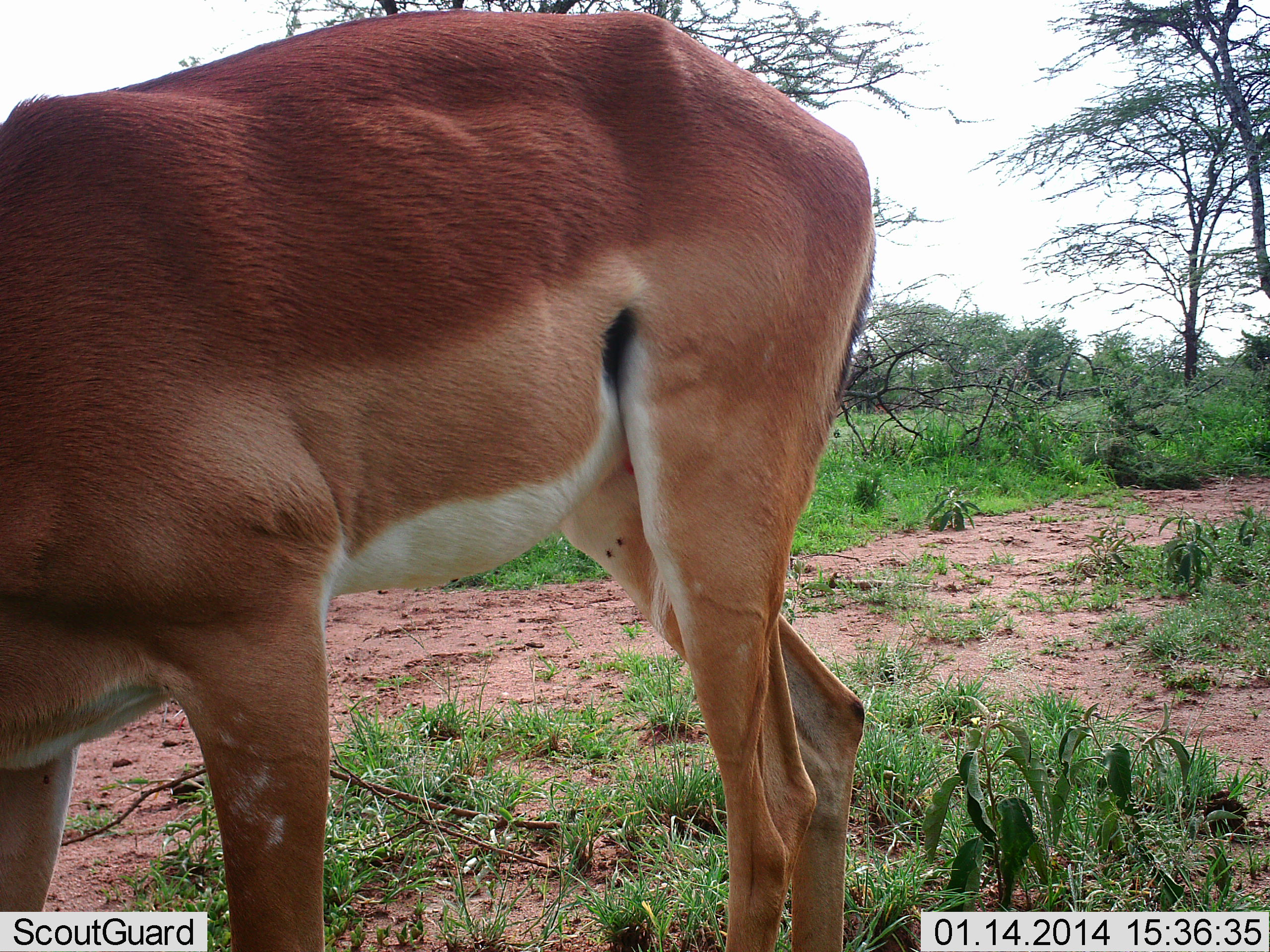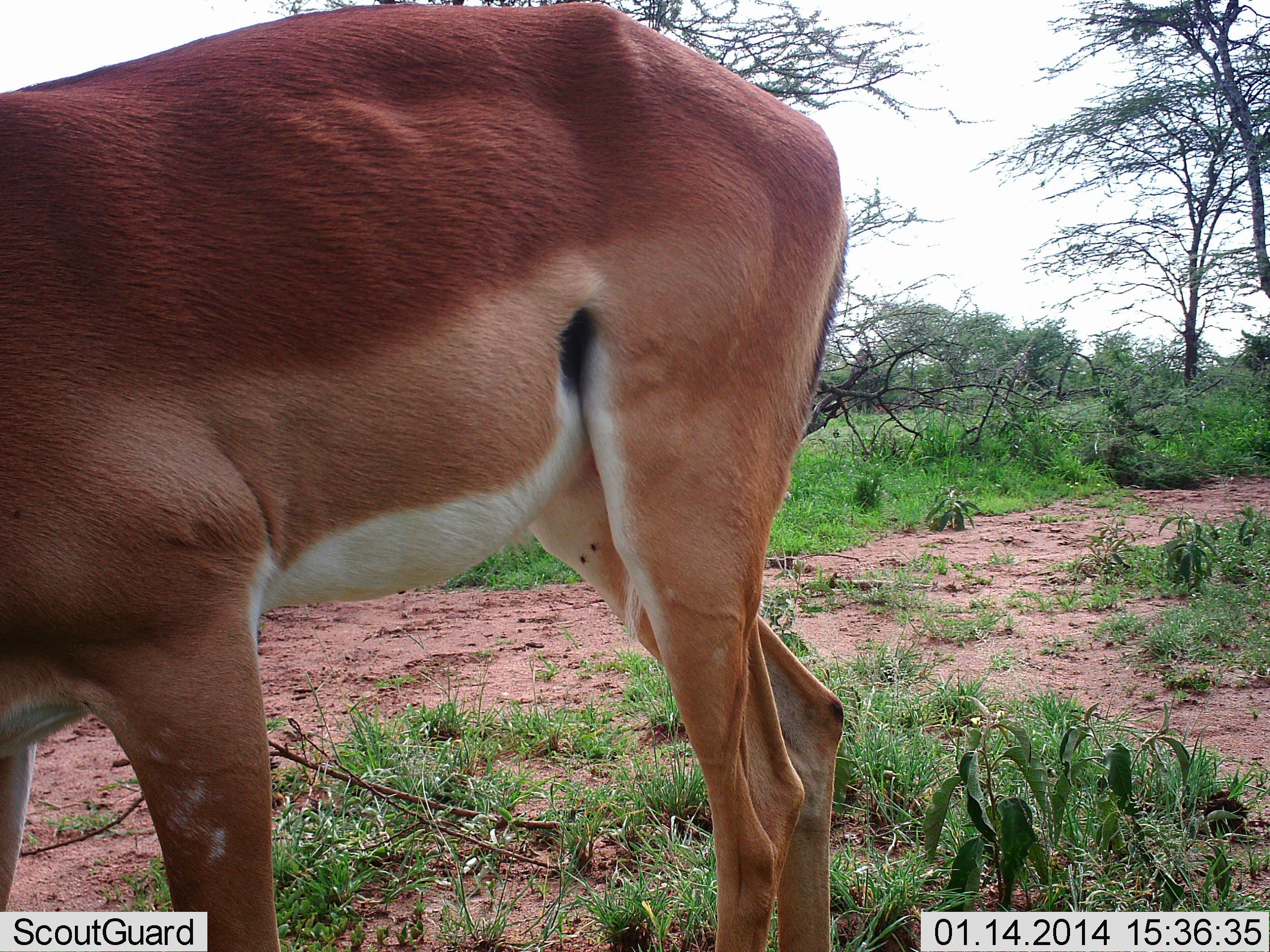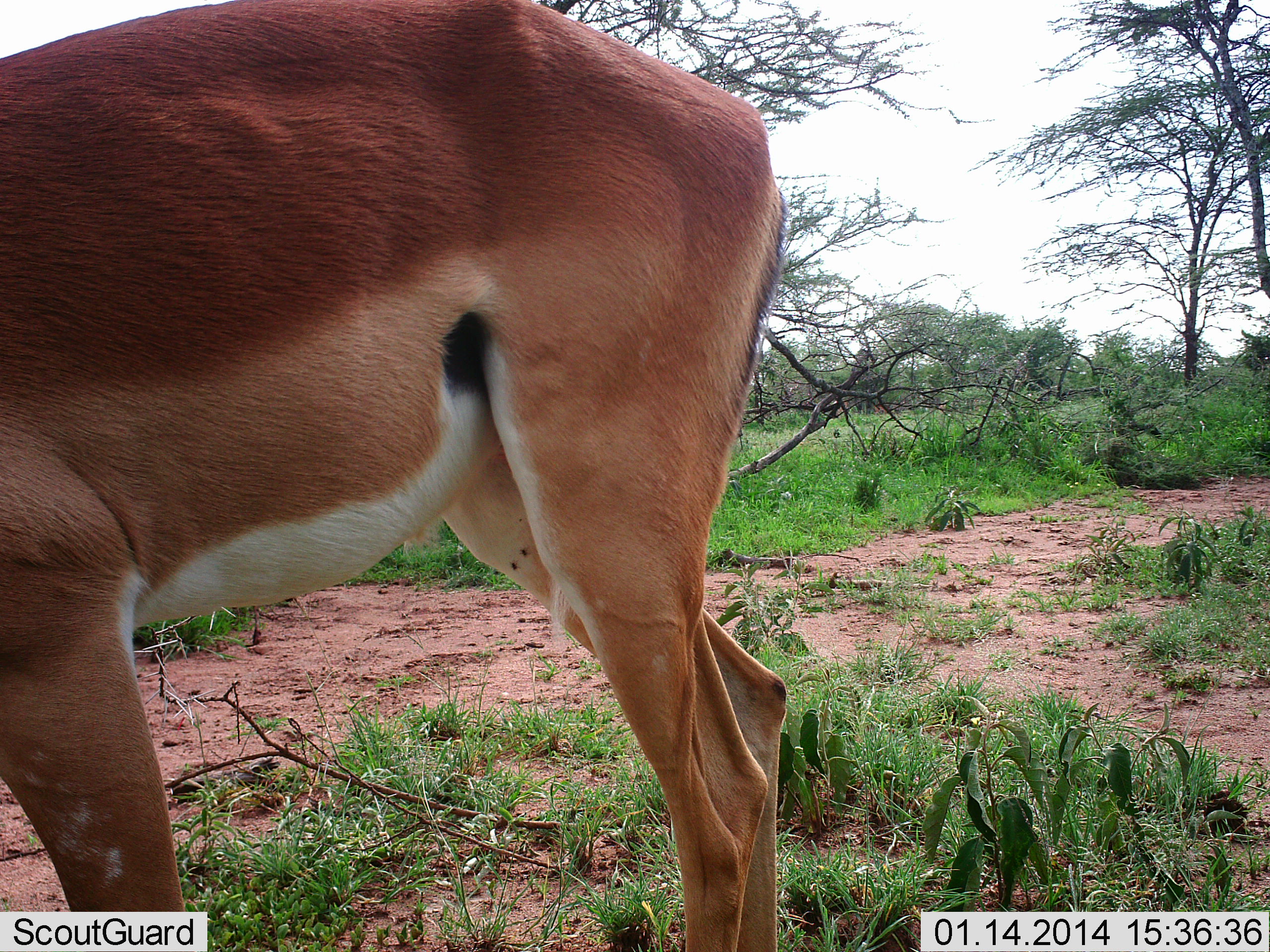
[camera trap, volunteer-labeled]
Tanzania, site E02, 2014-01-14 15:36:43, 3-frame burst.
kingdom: Animalia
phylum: Chordata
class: Mammalia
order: Artiodactyla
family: Bovidae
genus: Aepyceros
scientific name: Aepyceros melampus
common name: impala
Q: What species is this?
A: Impala (Aepyceros melampus).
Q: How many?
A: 1.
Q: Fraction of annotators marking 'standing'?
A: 80%.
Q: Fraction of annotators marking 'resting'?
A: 0%.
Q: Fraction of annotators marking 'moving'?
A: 10%.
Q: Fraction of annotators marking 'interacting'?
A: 0%.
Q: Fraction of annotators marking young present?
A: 0%.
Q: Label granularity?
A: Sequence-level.